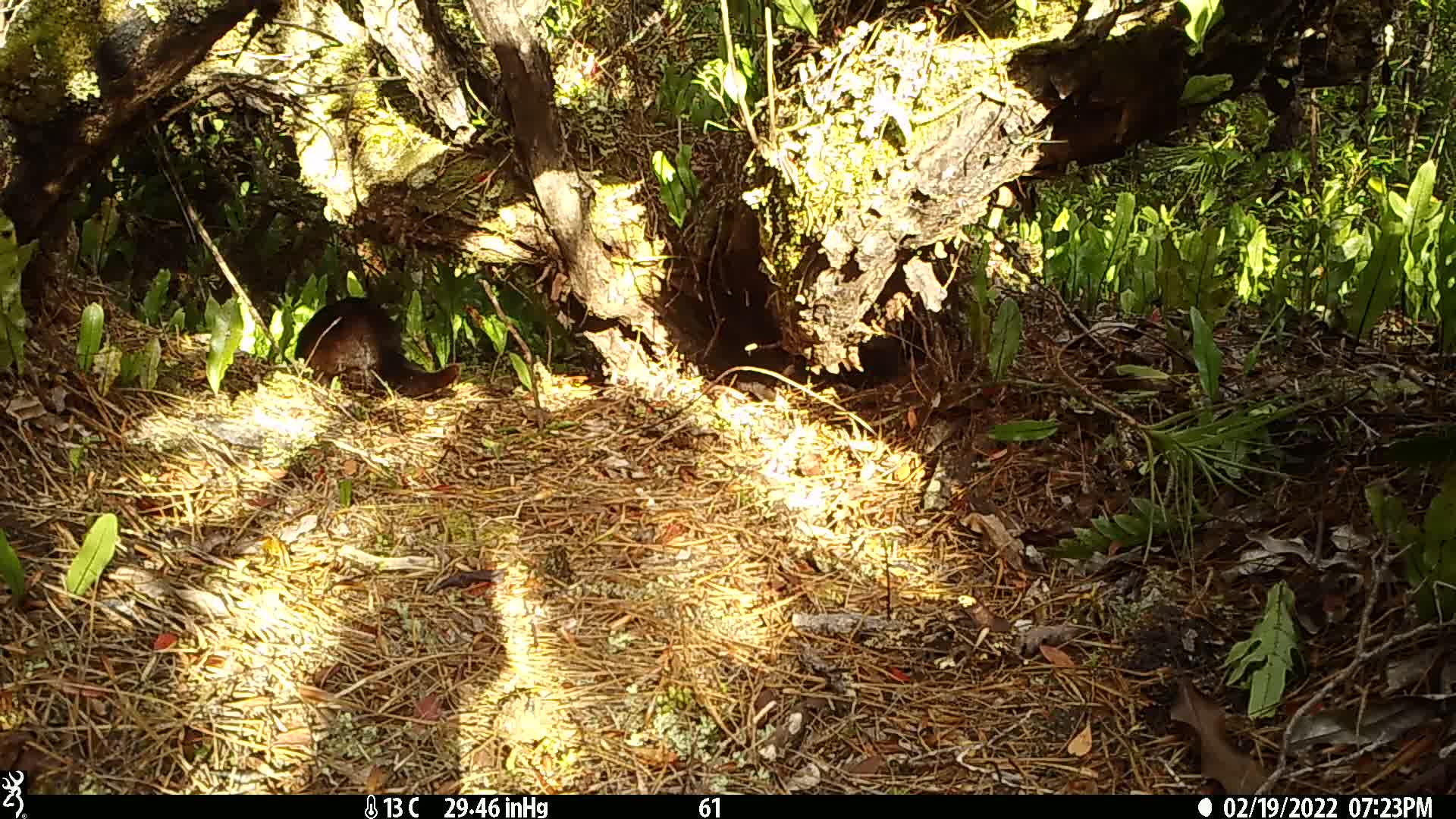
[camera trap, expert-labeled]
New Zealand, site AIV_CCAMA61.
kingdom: Animalia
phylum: Chordata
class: Mammalia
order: Carnivora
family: Felidae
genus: Felis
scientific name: Felis catus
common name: domestic cat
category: cat